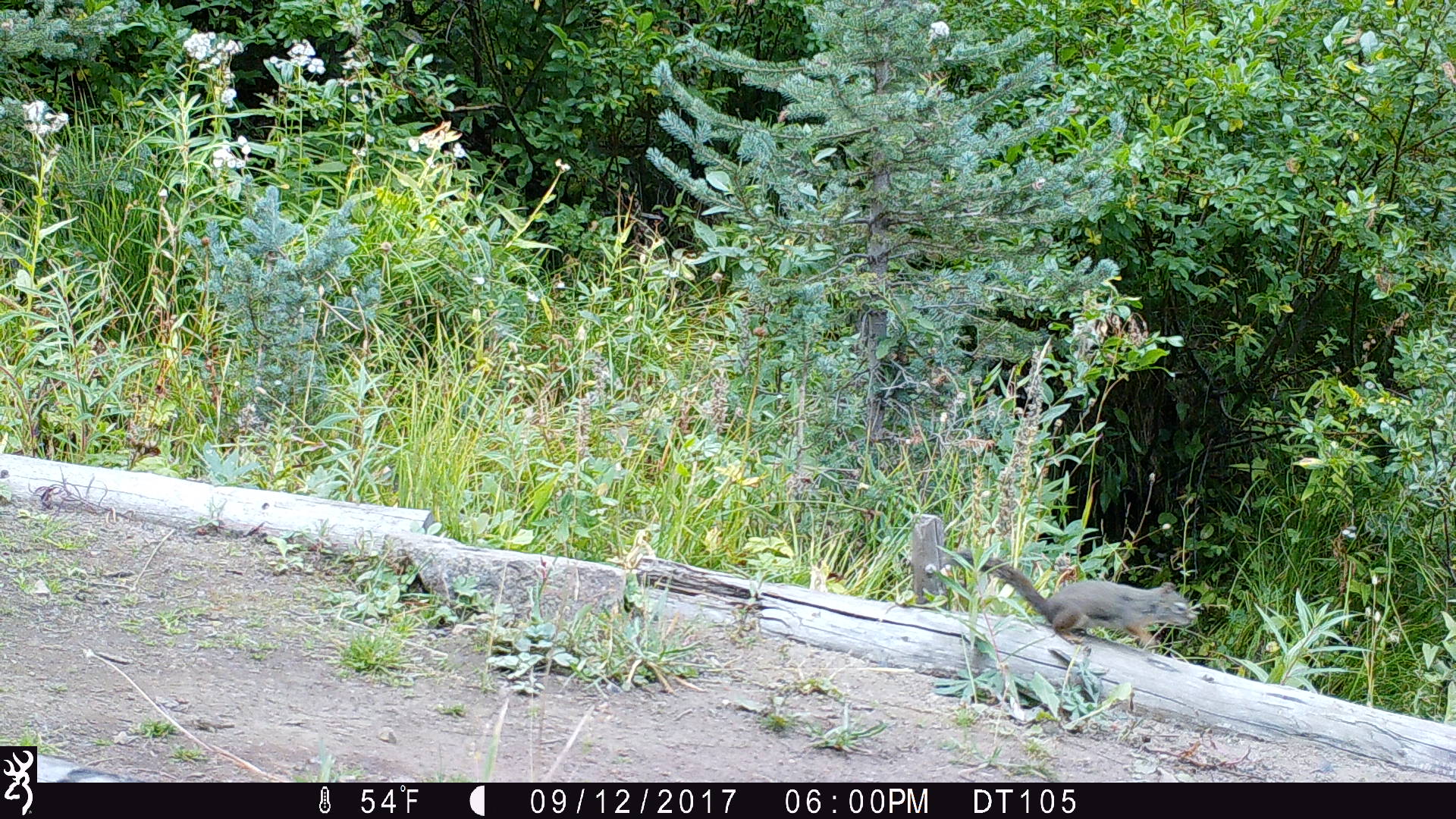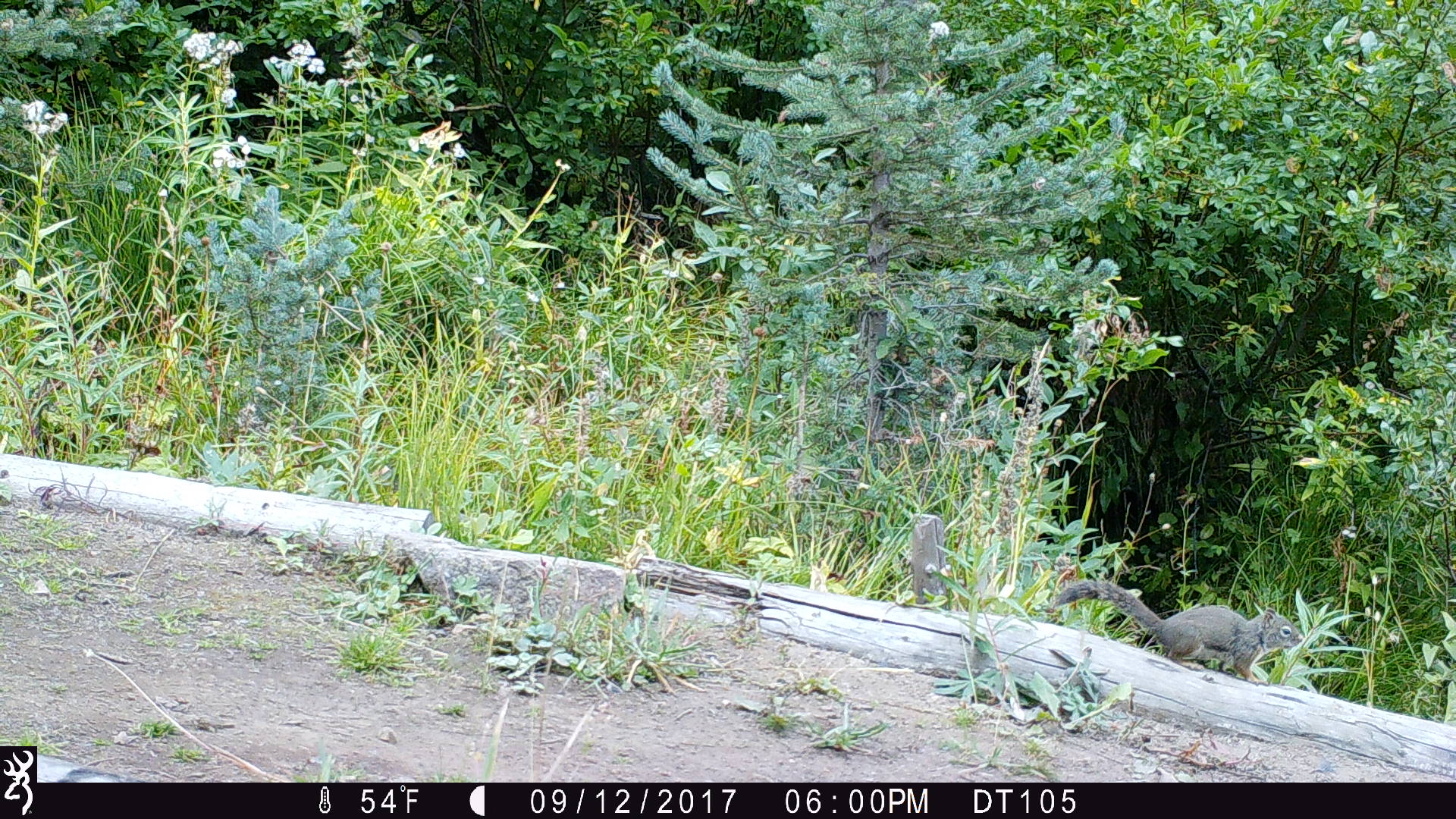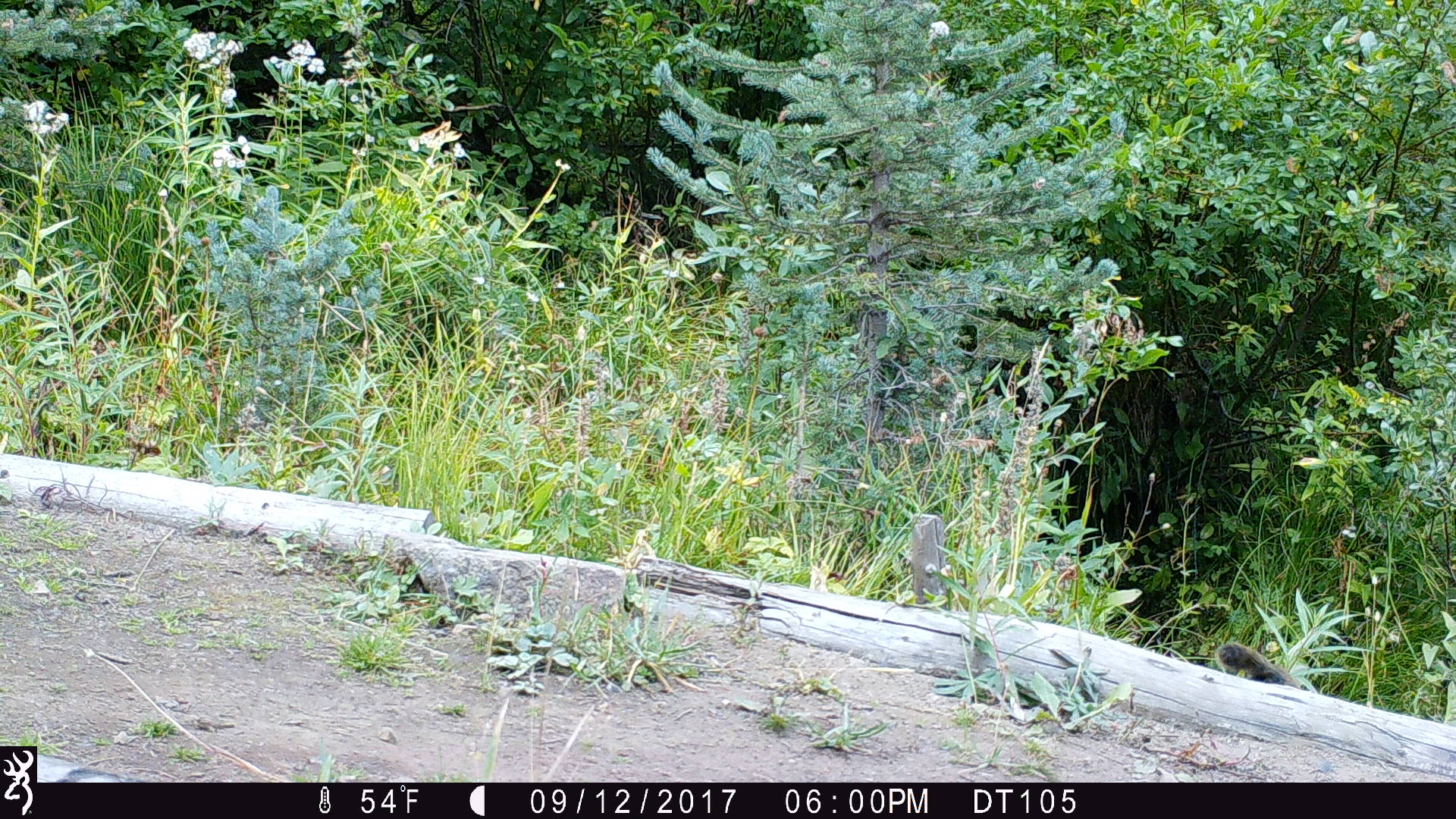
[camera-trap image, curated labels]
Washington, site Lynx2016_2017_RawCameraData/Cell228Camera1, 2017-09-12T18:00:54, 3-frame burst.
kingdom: Animalia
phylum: Chordata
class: Mammalia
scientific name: Mammalia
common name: small mammal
Small mammal (Mammalia). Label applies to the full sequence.